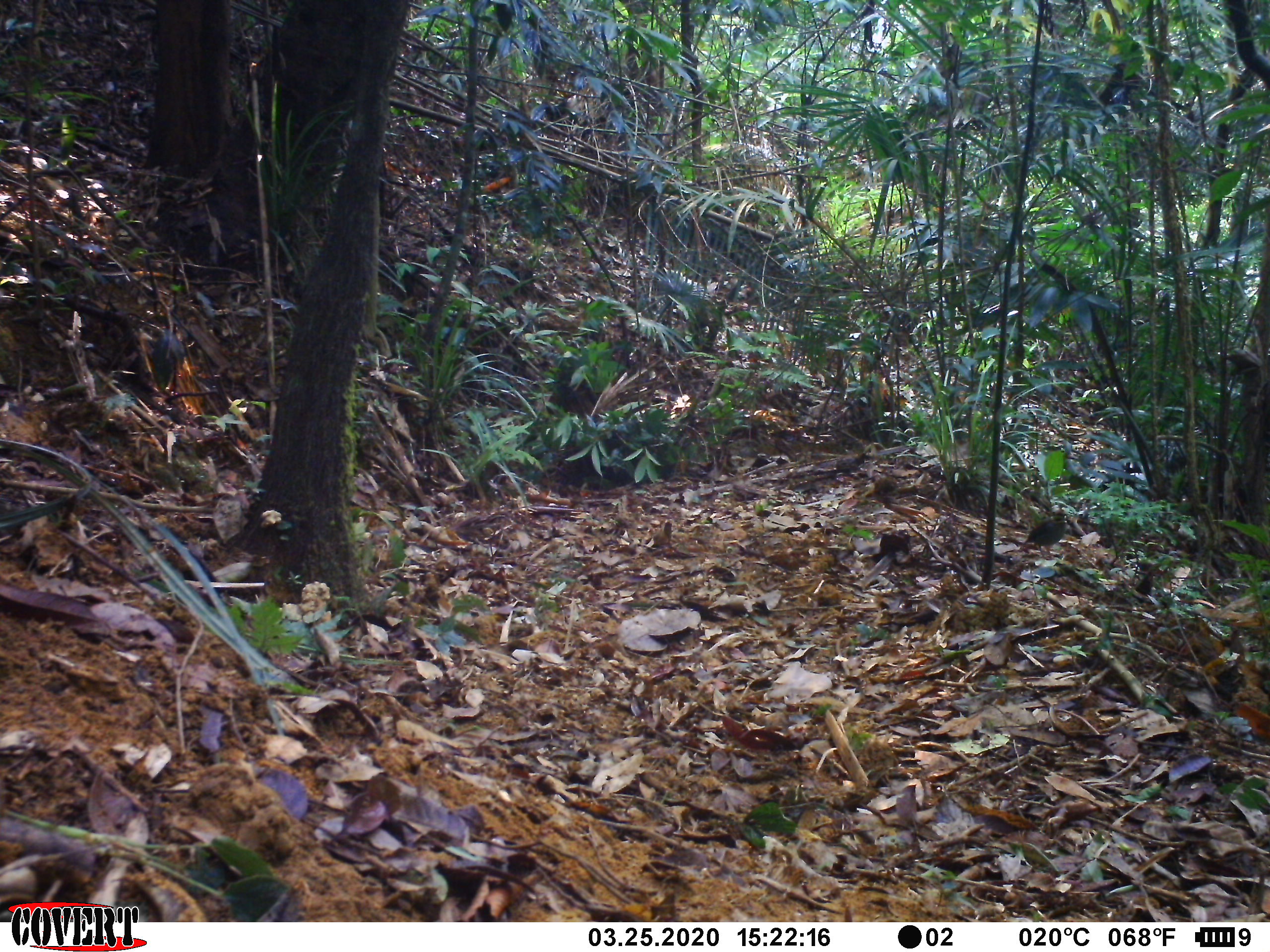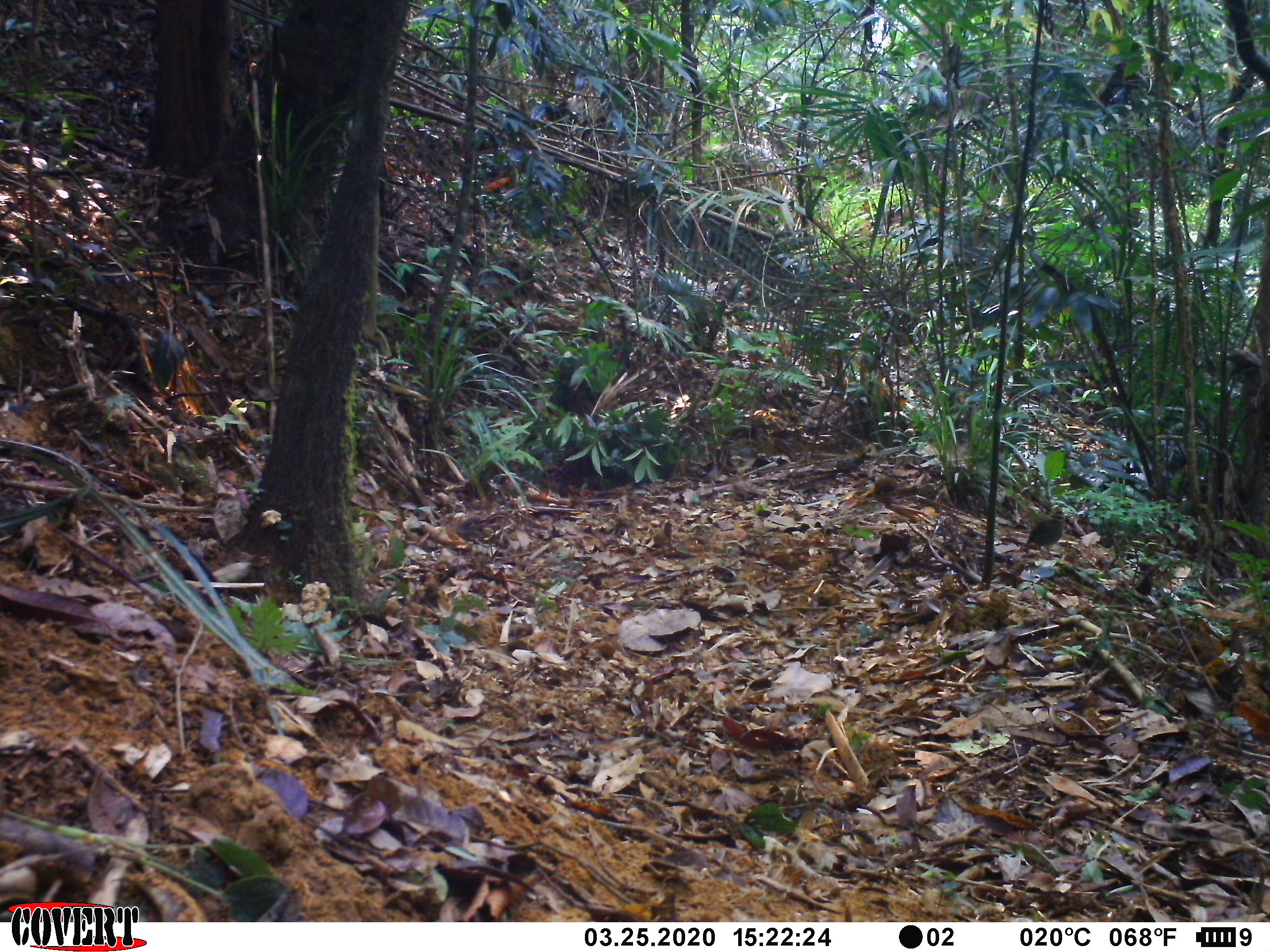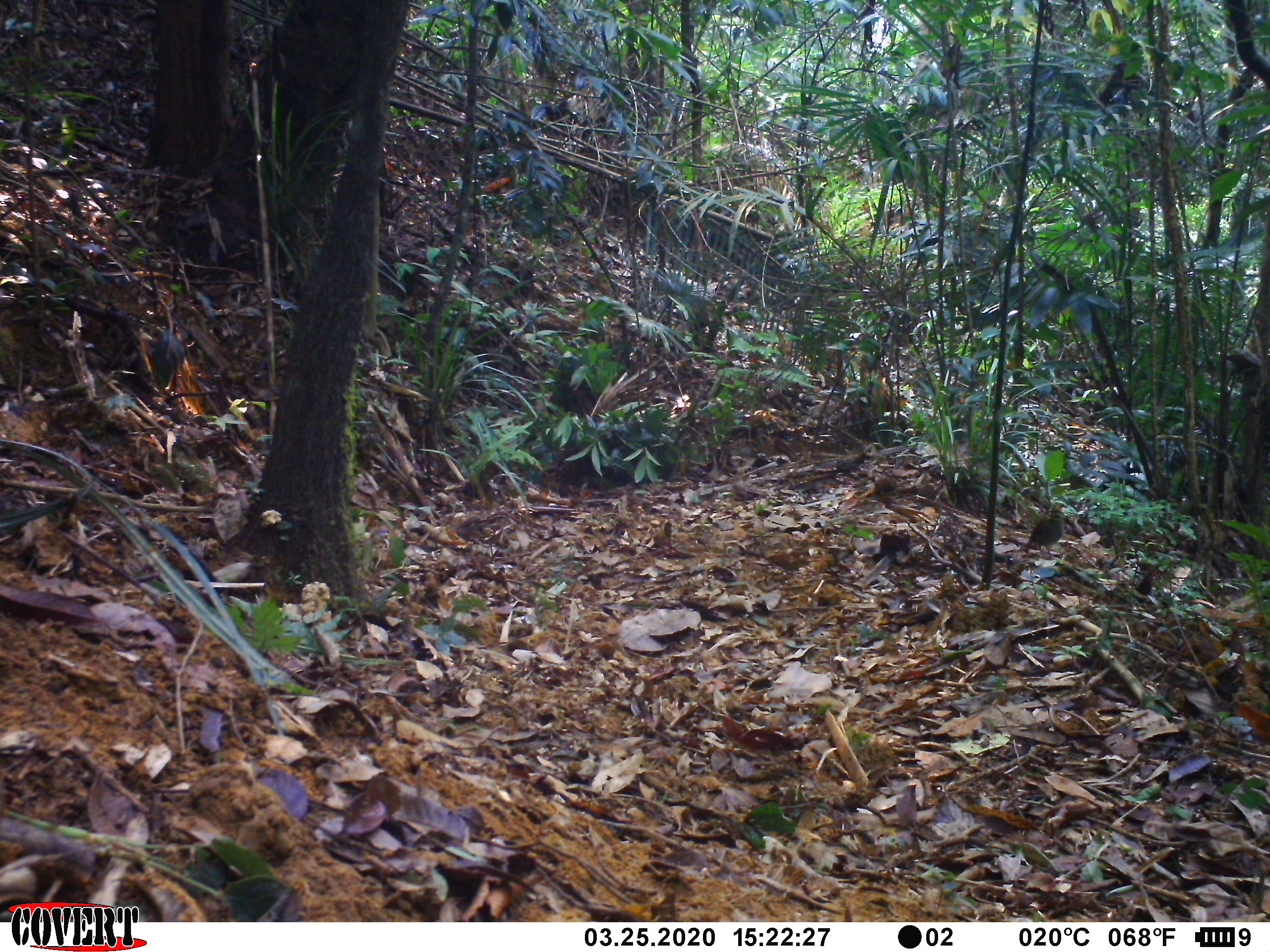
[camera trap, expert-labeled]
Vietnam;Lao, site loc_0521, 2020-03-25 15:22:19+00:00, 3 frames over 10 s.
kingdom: Animalia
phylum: Chordata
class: Aves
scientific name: Aves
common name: bird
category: unidentified bird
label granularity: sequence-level